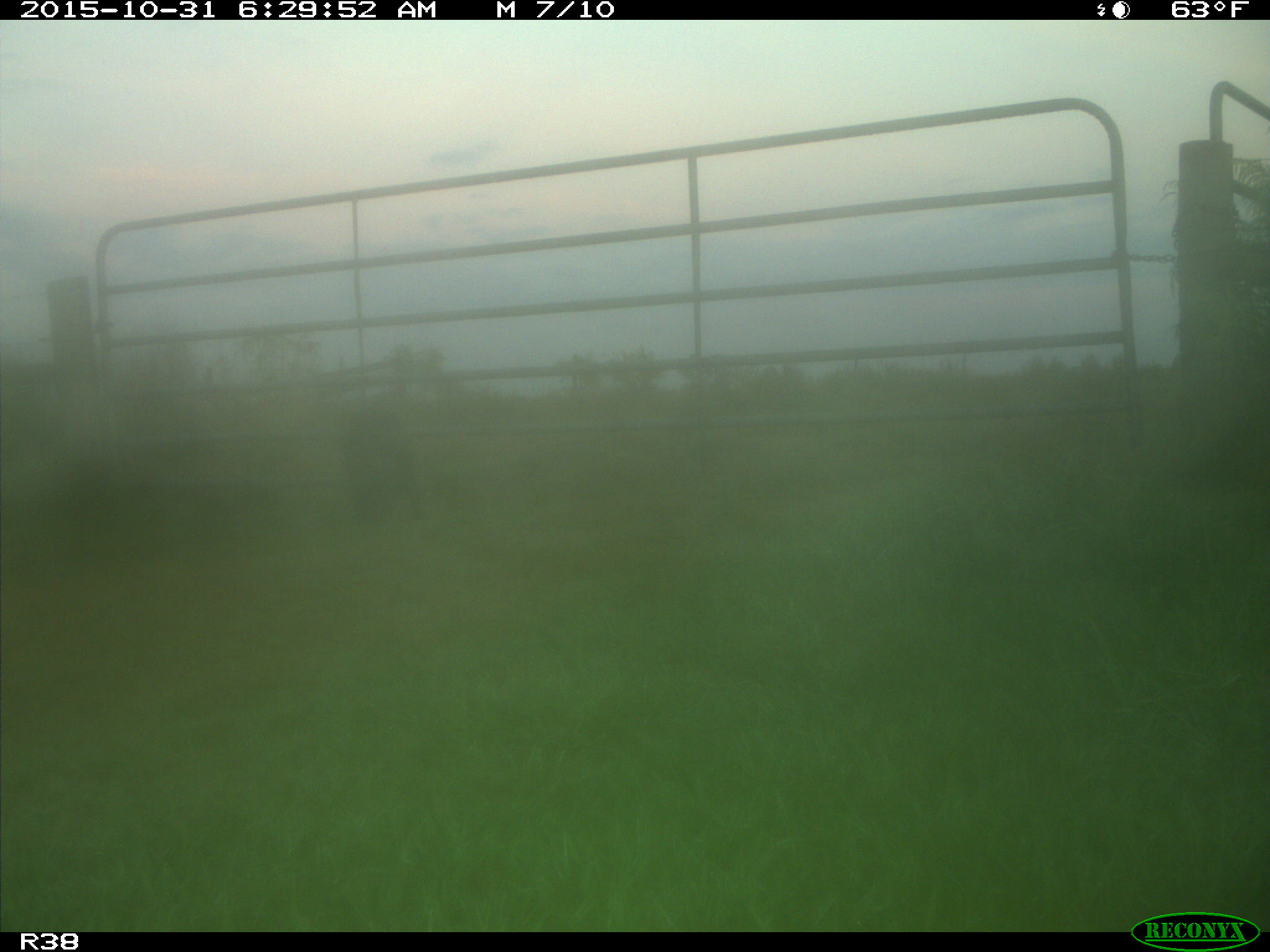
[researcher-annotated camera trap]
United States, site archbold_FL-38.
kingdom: Animalia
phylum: Chordata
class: Mammalia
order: Artiodactyla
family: Suidae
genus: Sus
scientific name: Sus scrofa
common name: wild boar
Sus scrofa (wild boar).